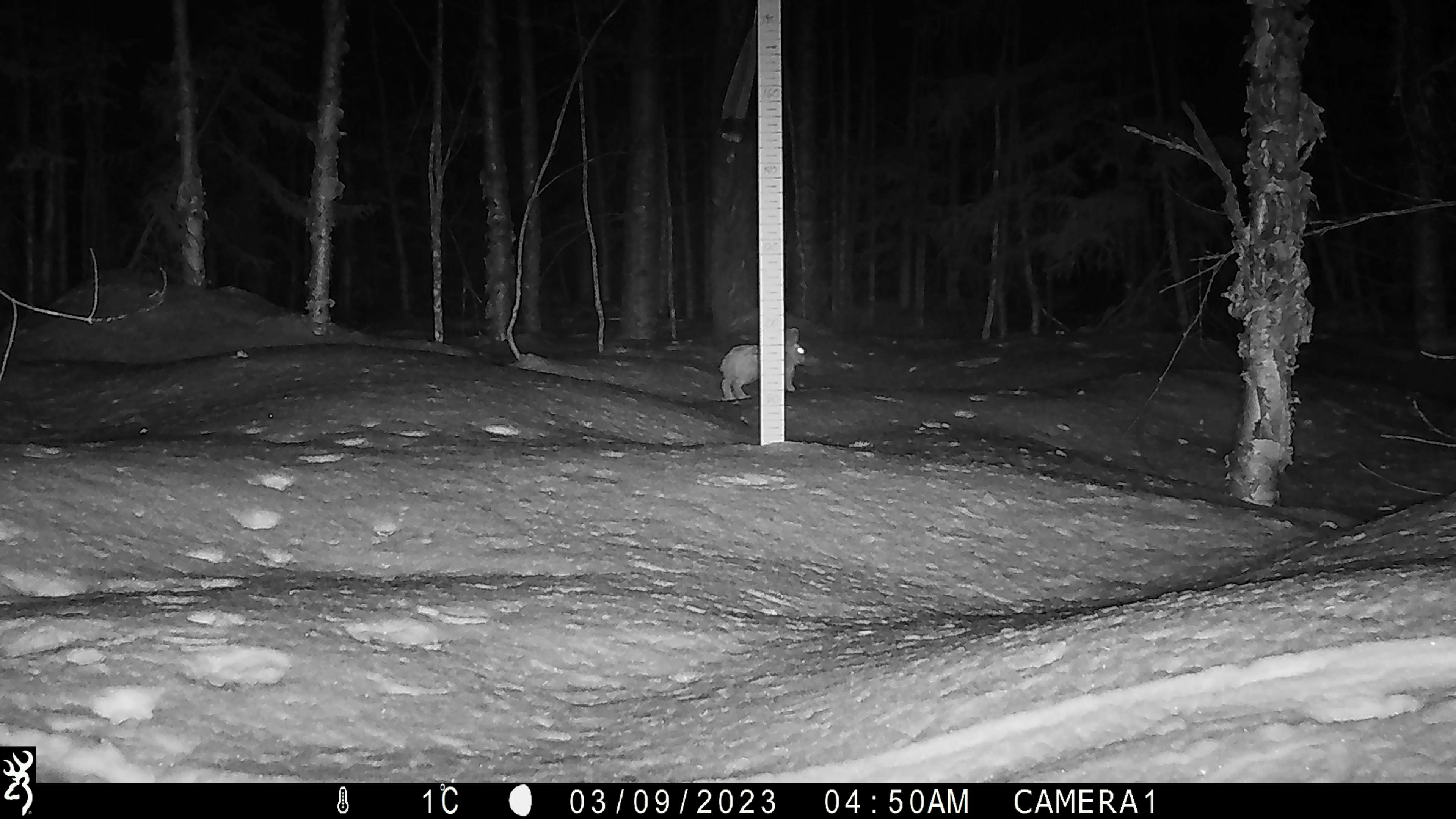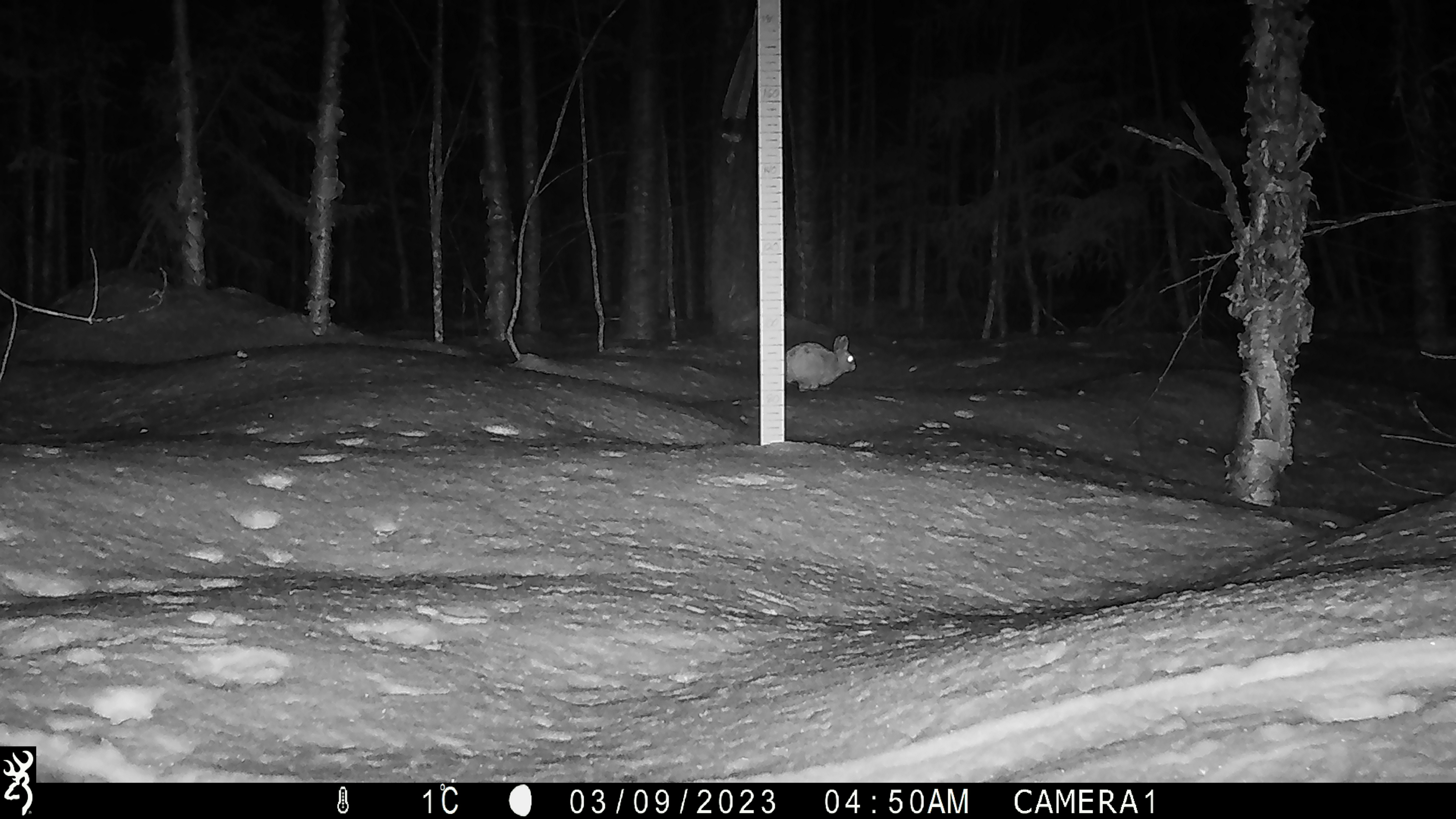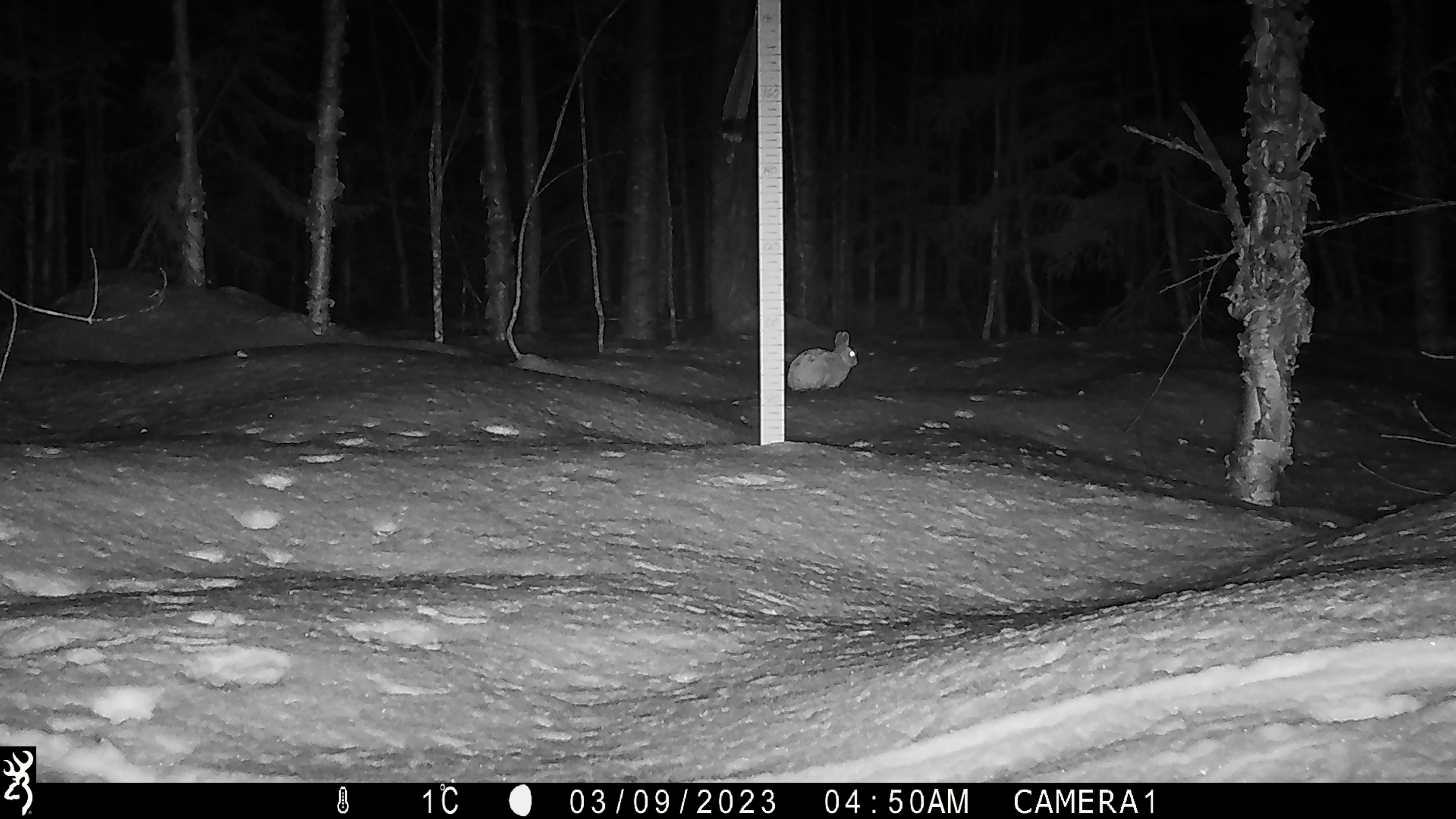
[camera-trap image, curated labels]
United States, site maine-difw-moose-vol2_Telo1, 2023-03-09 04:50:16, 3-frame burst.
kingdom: Animalia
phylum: Chordata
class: Mammalia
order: Carnivora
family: Felidae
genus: Lynx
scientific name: Lynx rufus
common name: bobcat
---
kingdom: Animalia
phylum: Chordata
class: Mammalia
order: Lagomorpha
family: Leporidae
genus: Sylvilagus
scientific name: Sylvilagus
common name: cottontail rabbit